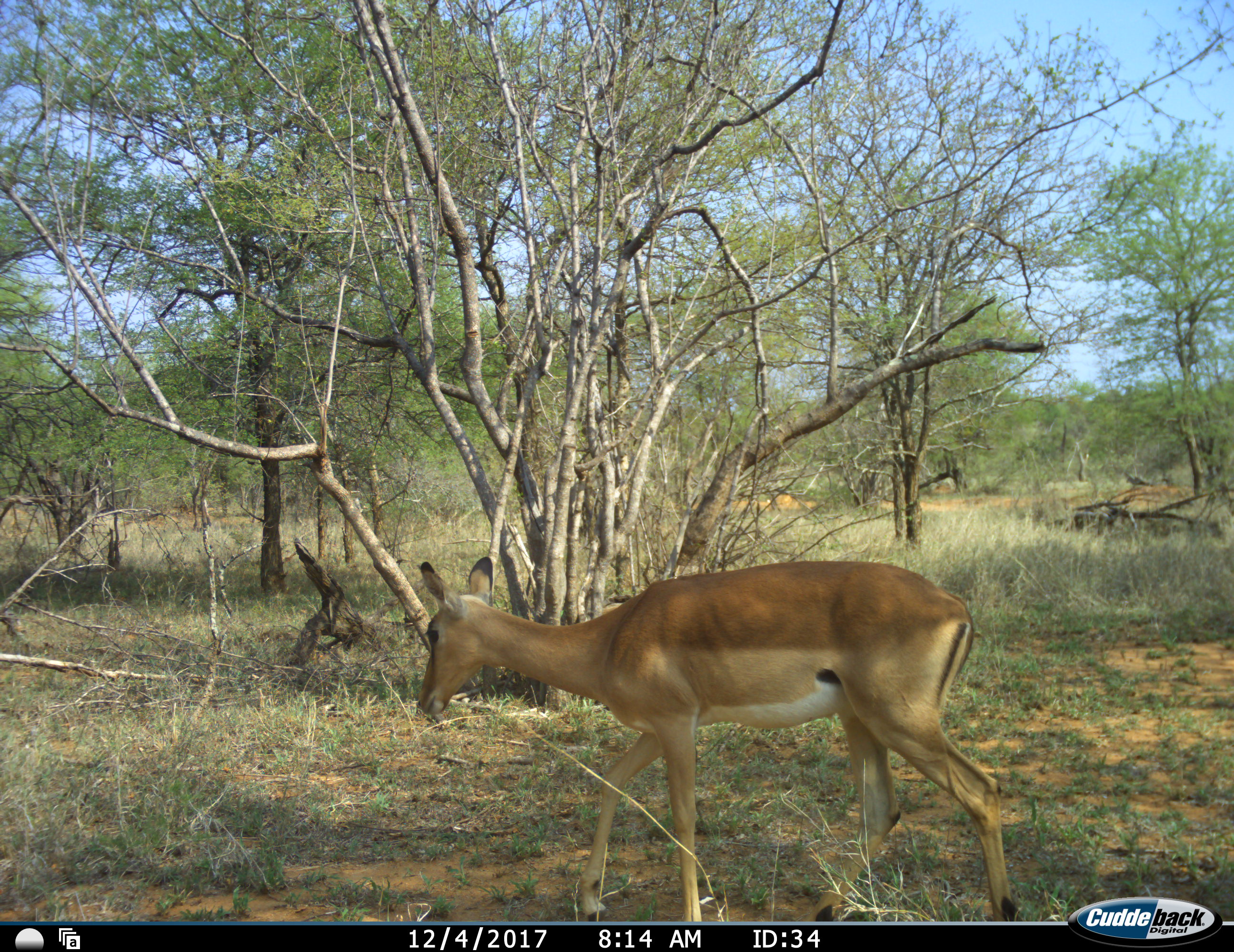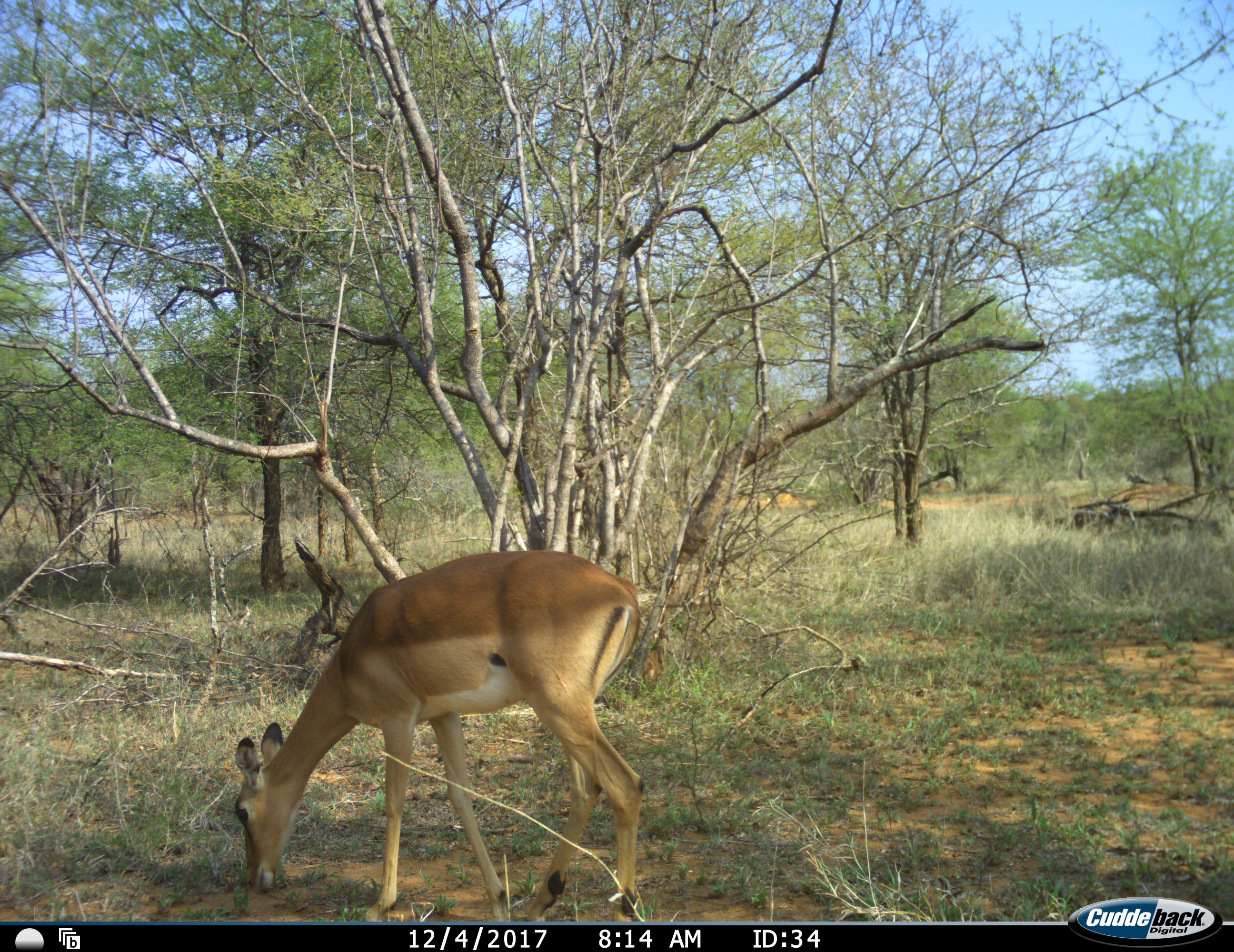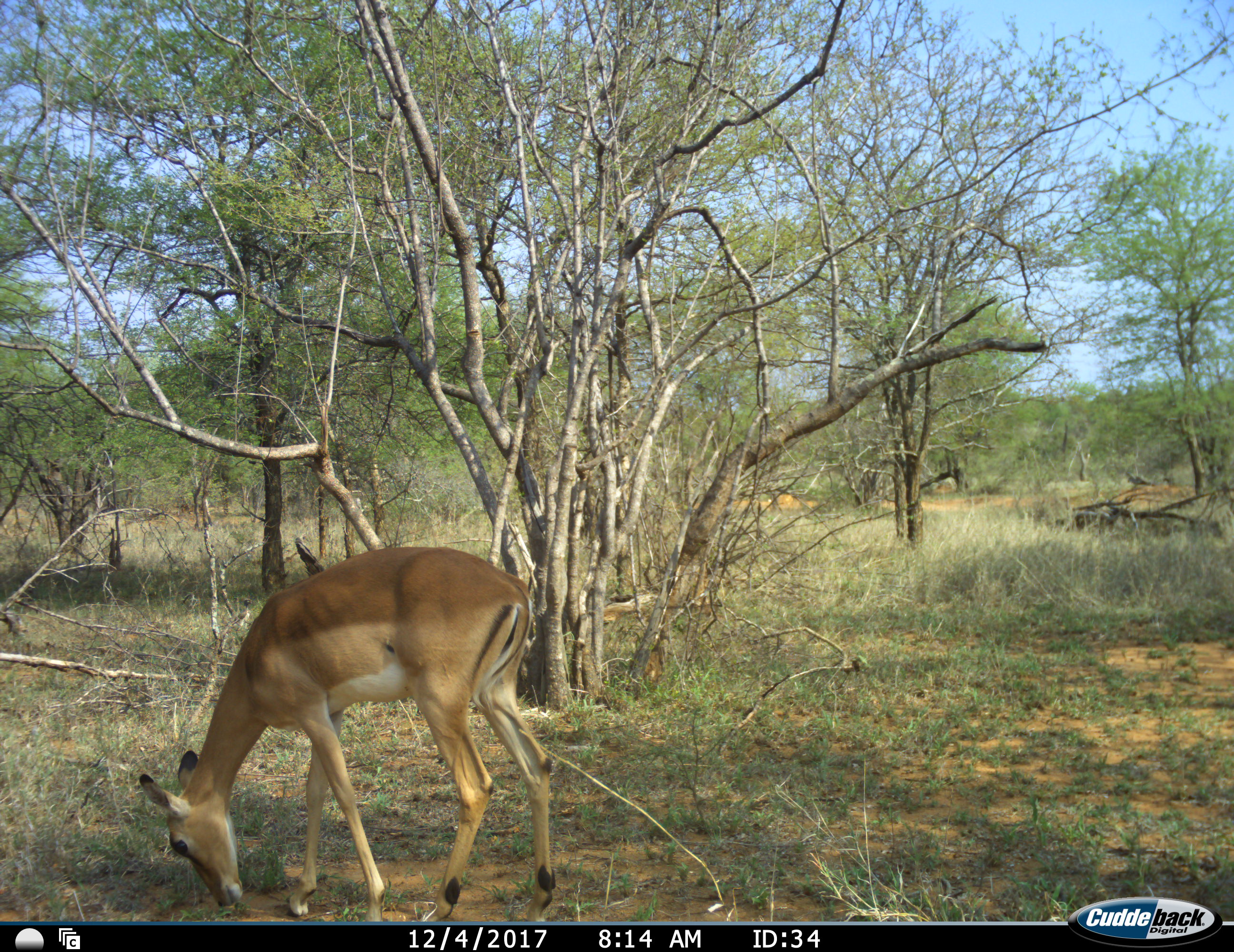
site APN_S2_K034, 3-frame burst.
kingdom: Animalia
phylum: Chordata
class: Mammalia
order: Artiodactyla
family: Bovidae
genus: Aepyceros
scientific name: Aepyceros melampus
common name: impala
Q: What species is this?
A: Impala (Aepyceros melampus).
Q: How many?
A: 1.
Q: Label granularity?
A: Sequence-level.